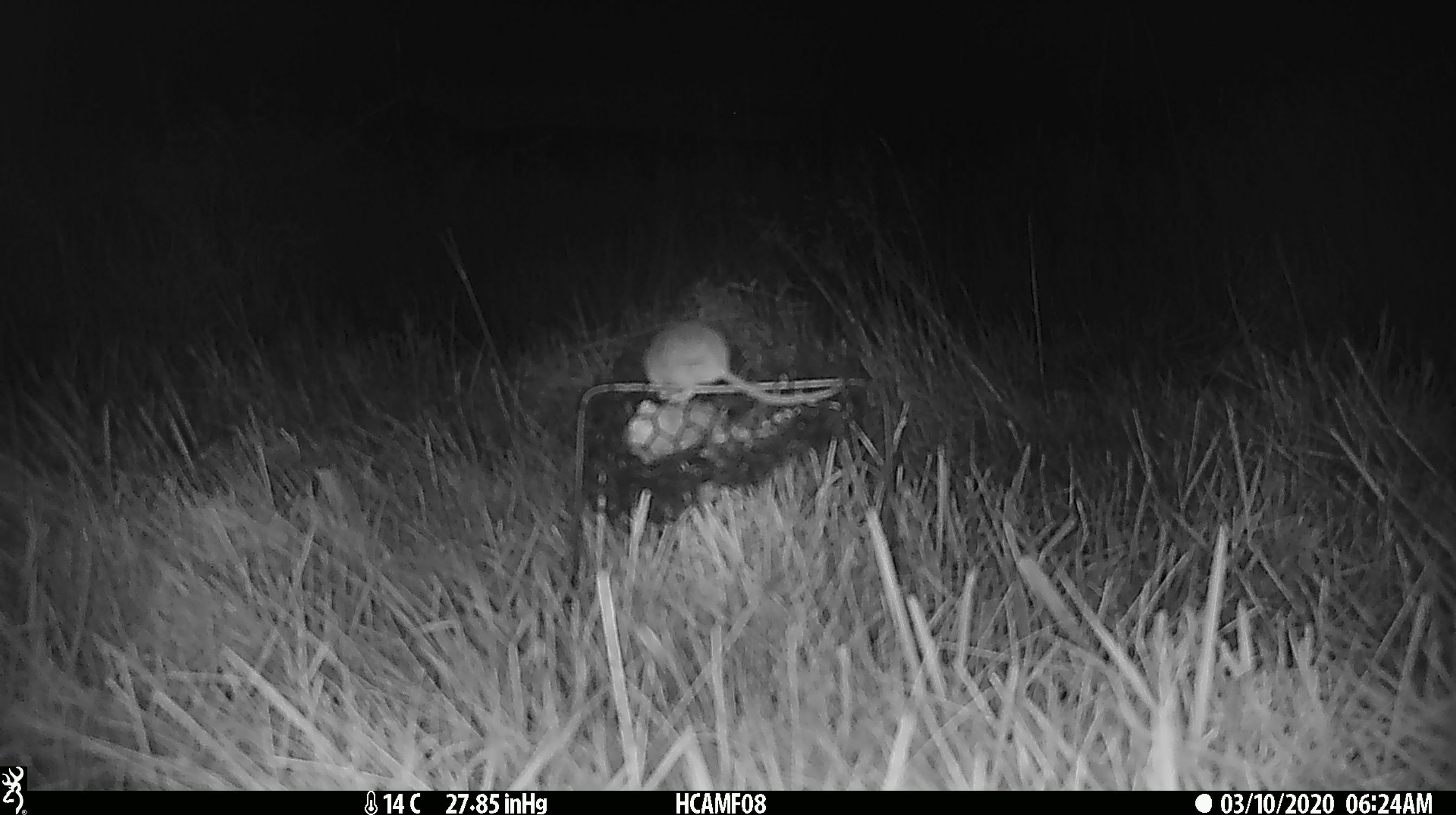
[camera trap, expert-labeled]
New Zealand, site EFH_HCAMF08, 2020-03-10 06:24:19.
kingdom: Animalia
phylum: Chordata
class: Mammalia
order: Rodentia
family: Muridae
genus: Mus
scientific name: Mus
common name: mouse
Mouse (Mus).